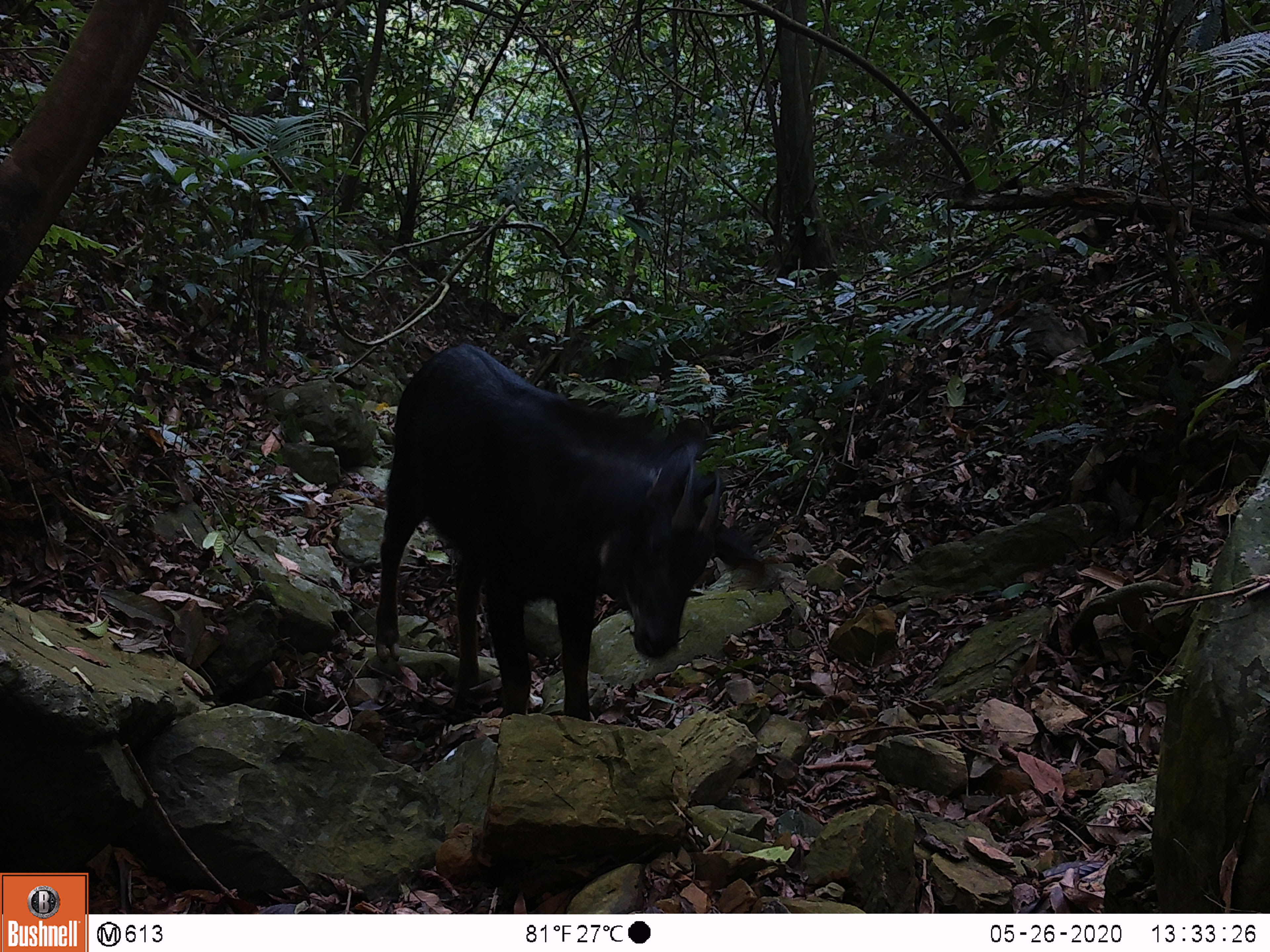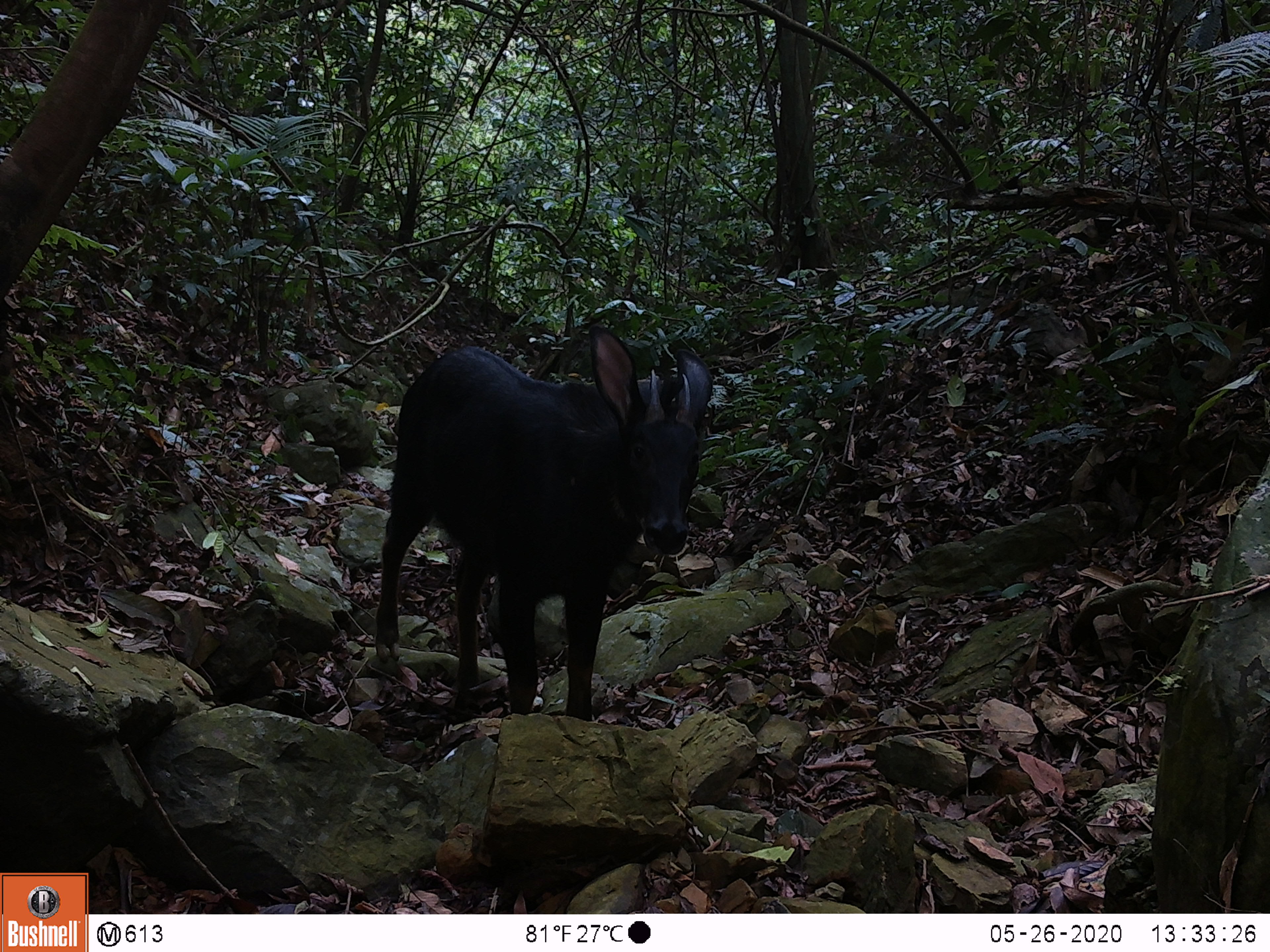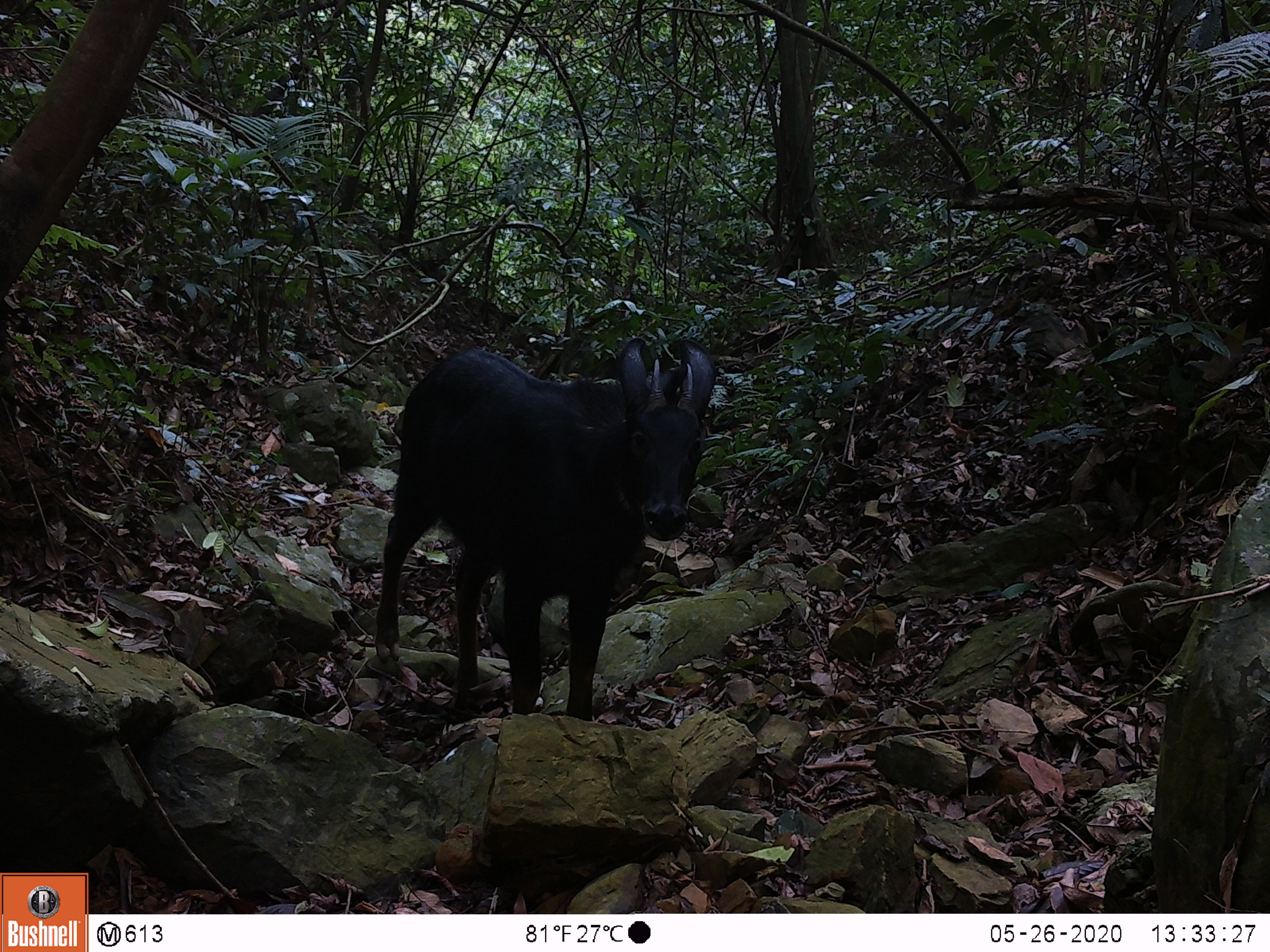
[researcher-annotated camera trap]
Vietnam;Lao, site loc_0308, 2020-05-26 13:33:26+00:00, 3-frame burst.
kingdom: Animalia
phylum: Chordata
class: Mammalia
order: Artiodactyla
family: Bovidae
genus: Capricornis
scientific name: Capricornis sumatraensis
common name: chinese serow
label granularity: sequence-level